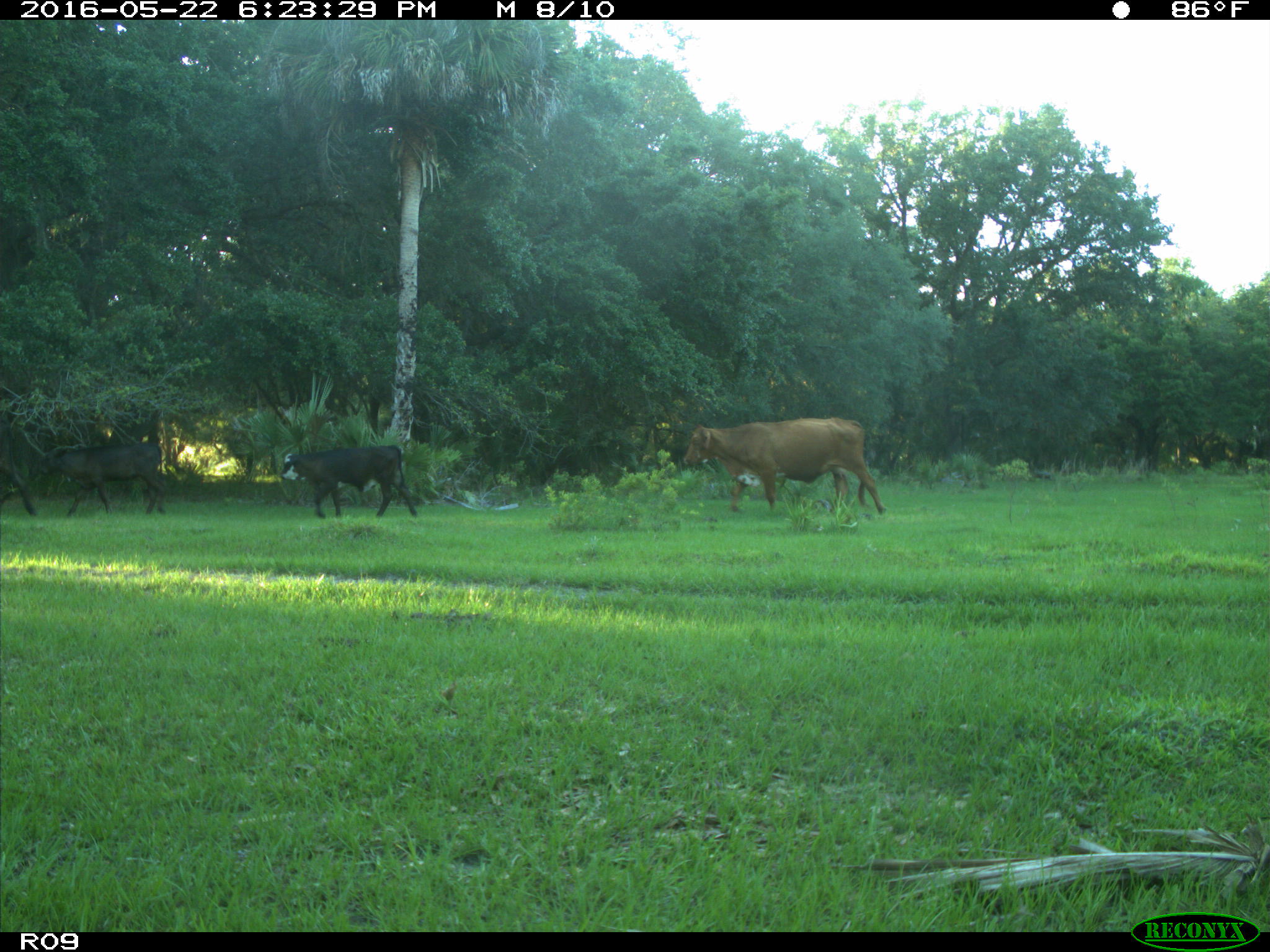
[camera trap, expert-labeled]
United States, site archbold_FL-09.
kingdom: Animalia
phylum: Chordata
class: Mammalia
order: Artiodactyla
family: Bovidae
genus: Bos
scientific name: Bos taurus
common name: domestic cow